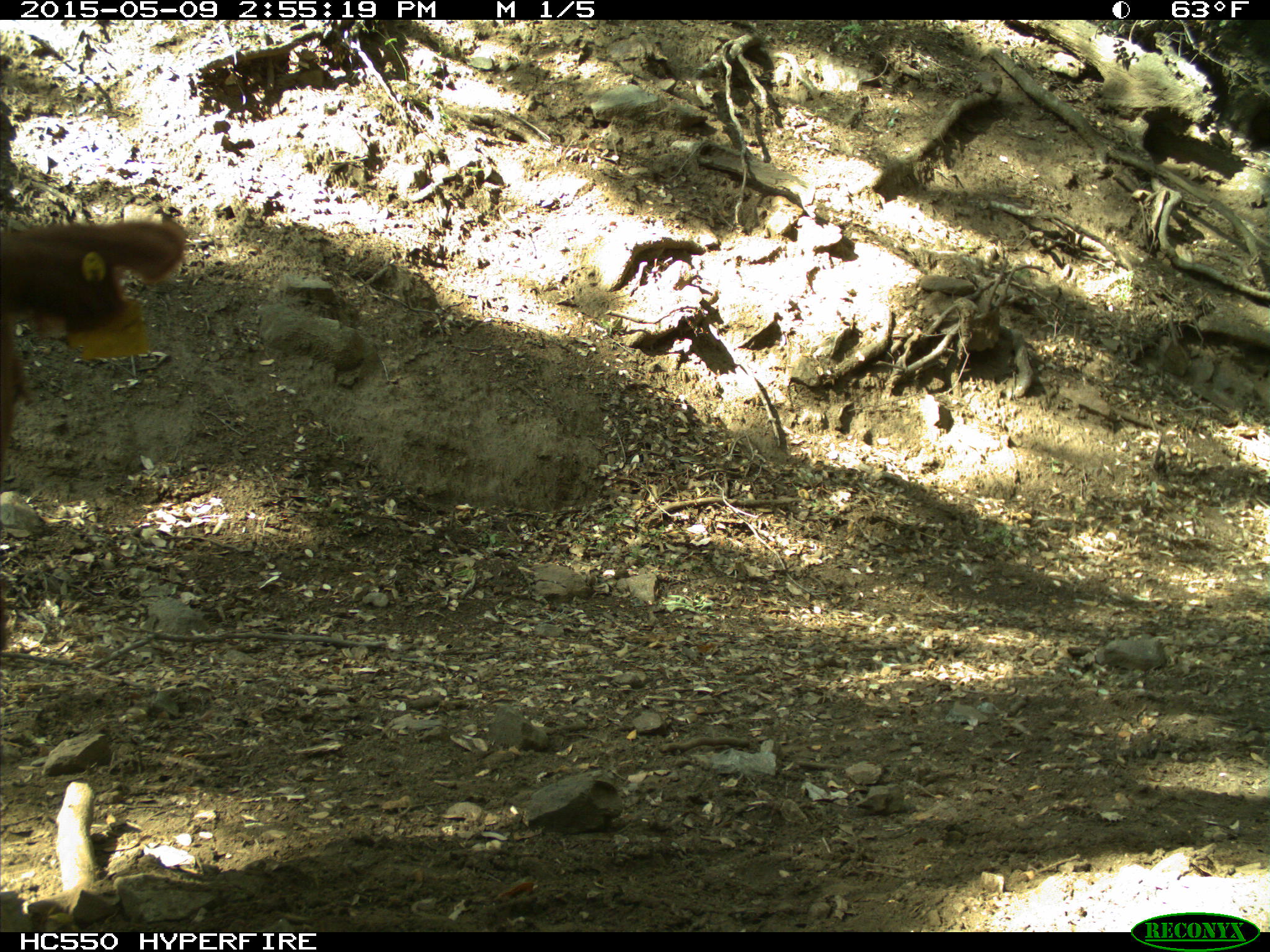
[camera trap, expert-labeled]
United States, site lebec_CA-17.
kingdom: Animalia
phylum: Chordata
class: Mammalia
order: Artiodactyla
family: Bovidae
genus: Bos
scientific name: Bos taurus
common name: domestic cow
Bos taurus (domestic cow).